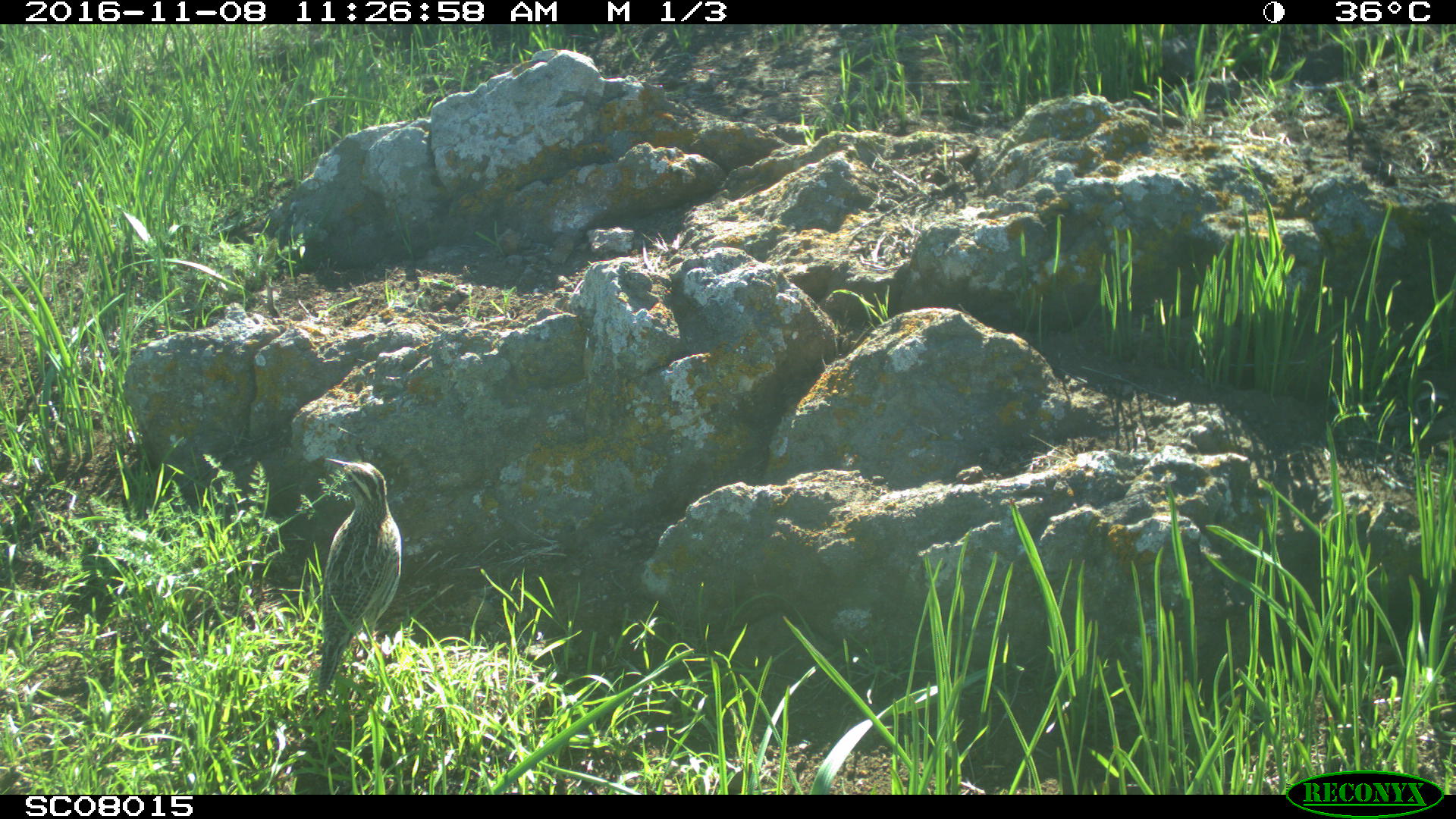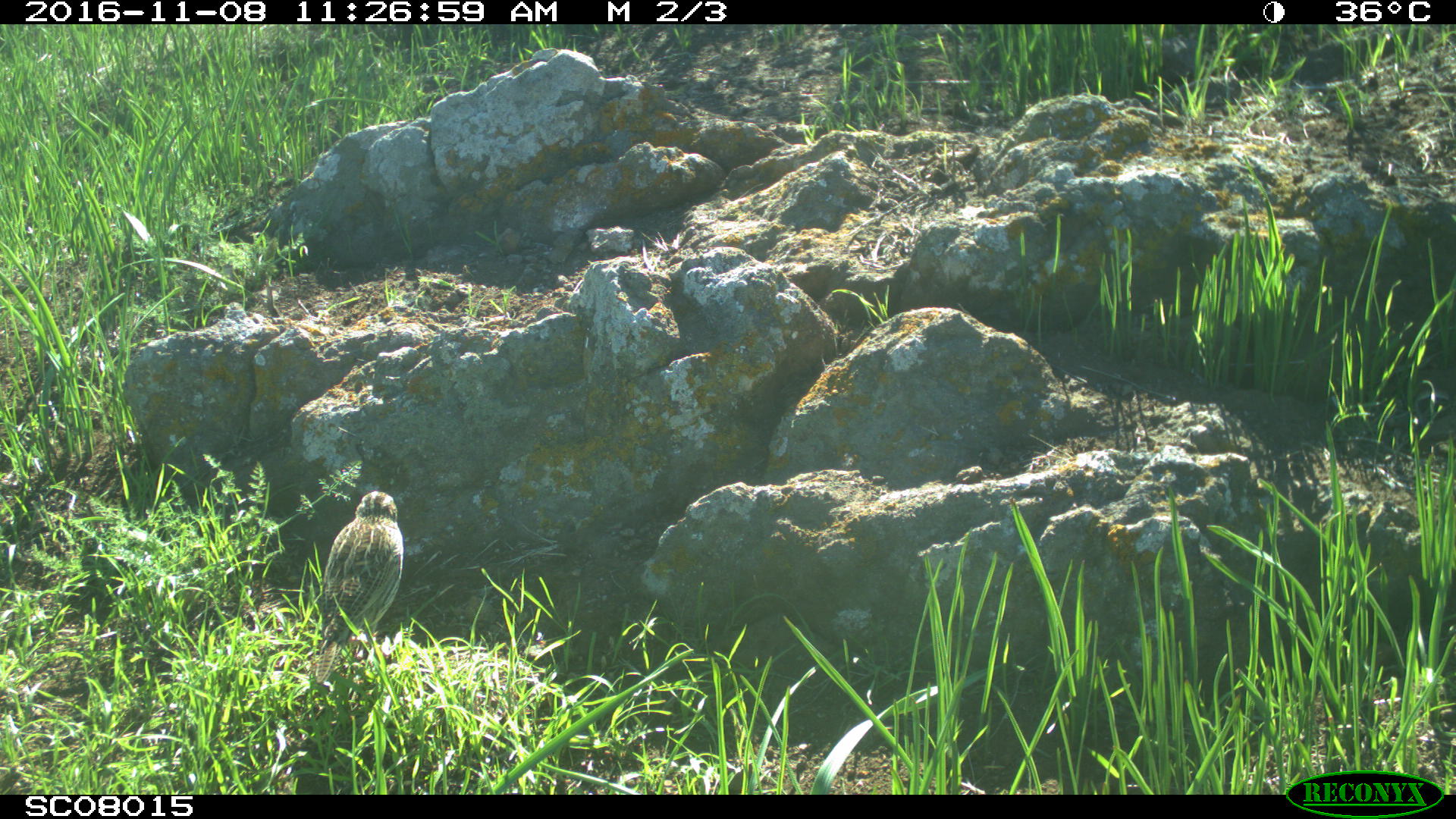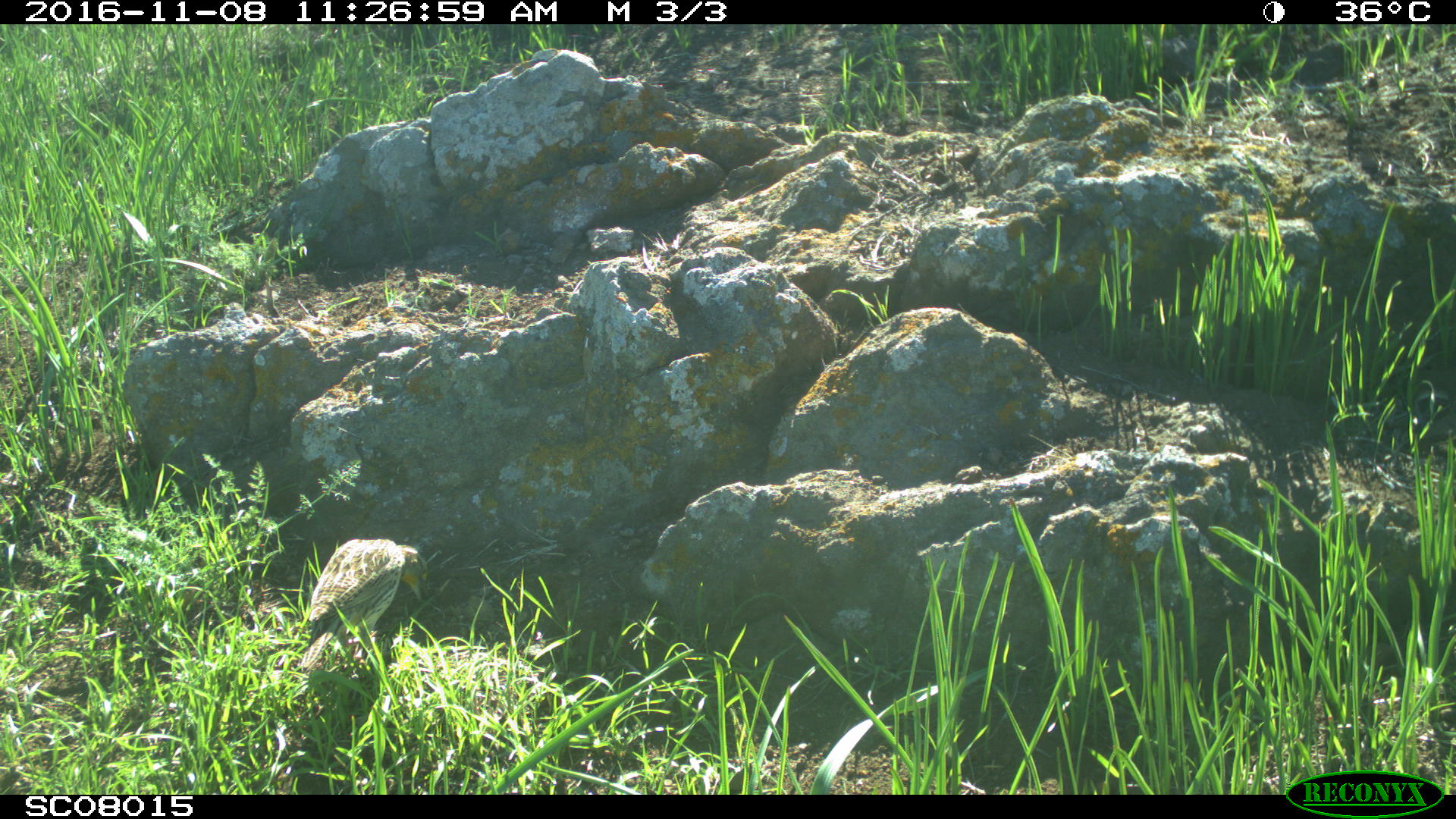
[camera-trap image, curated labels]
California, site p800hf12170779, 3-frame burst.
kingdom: Animalia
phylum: Chordata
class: Aves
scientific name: Aves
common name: bird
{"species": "bird (Aves)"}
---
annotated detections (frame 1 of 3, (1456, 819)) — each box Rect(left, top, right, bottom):
bird: Rect(315, 457, 402, 692)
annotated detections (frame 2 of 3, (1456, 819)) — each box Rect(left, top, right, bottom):
bird: Rect(314, 490, 404, 684)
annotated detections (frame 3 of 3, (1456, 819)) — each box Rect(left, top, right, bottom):
bird: Rect(298, 538, 429, 668)